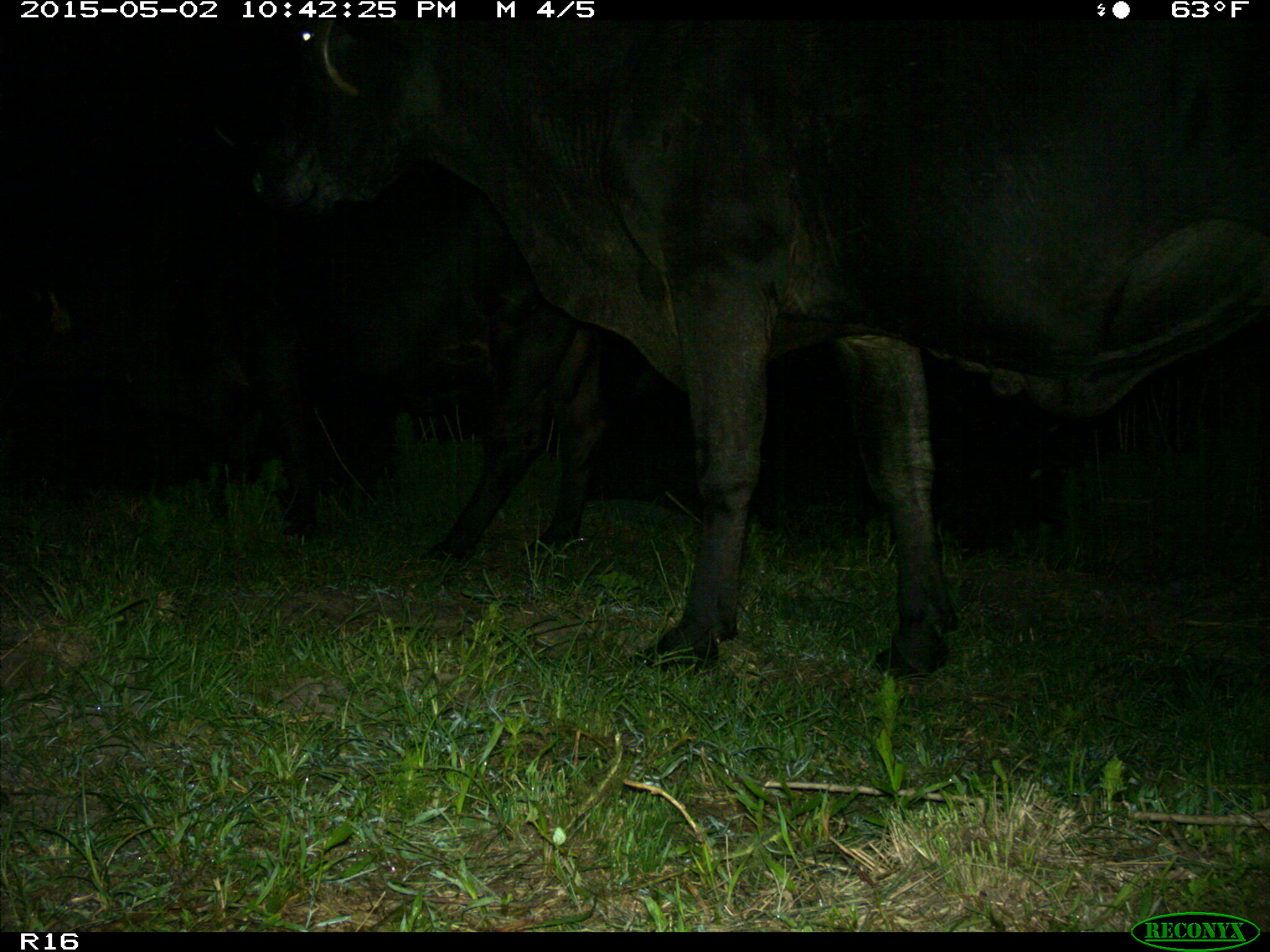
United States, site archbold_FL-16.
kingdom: Animalia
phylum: Chordata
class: Mammalia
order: Artiodactyla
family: Bovidae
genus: Bos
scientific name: Bos taurus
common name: domestic cow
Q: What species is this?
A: Bos taurus (domestic cow).